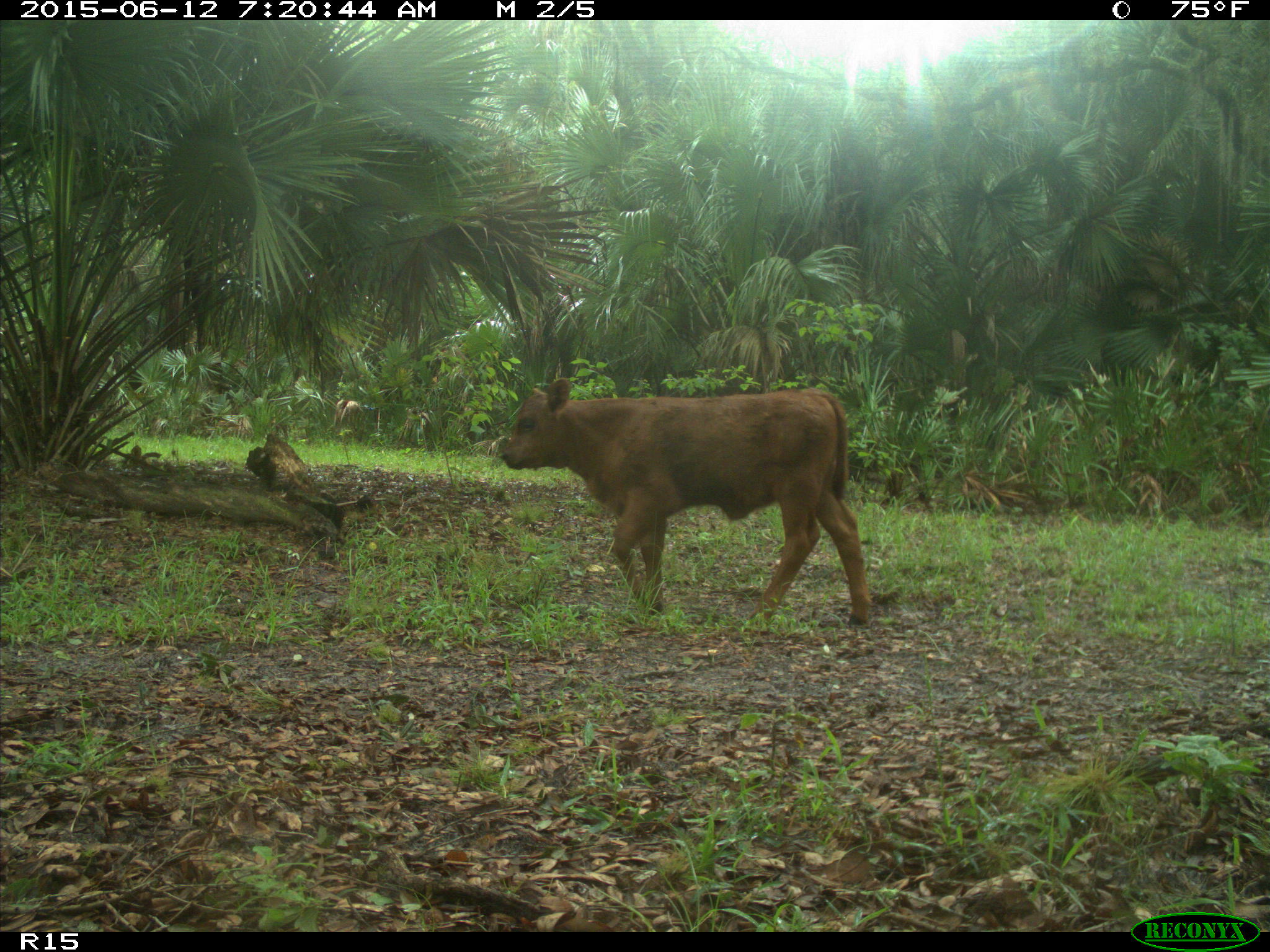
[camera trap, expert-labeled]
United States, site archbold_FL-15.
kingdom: Animalia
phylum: Chordata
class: Mammalia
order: Artiodactyla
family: Bovidae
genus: Bos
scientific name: Bos taurus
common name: domestic cow